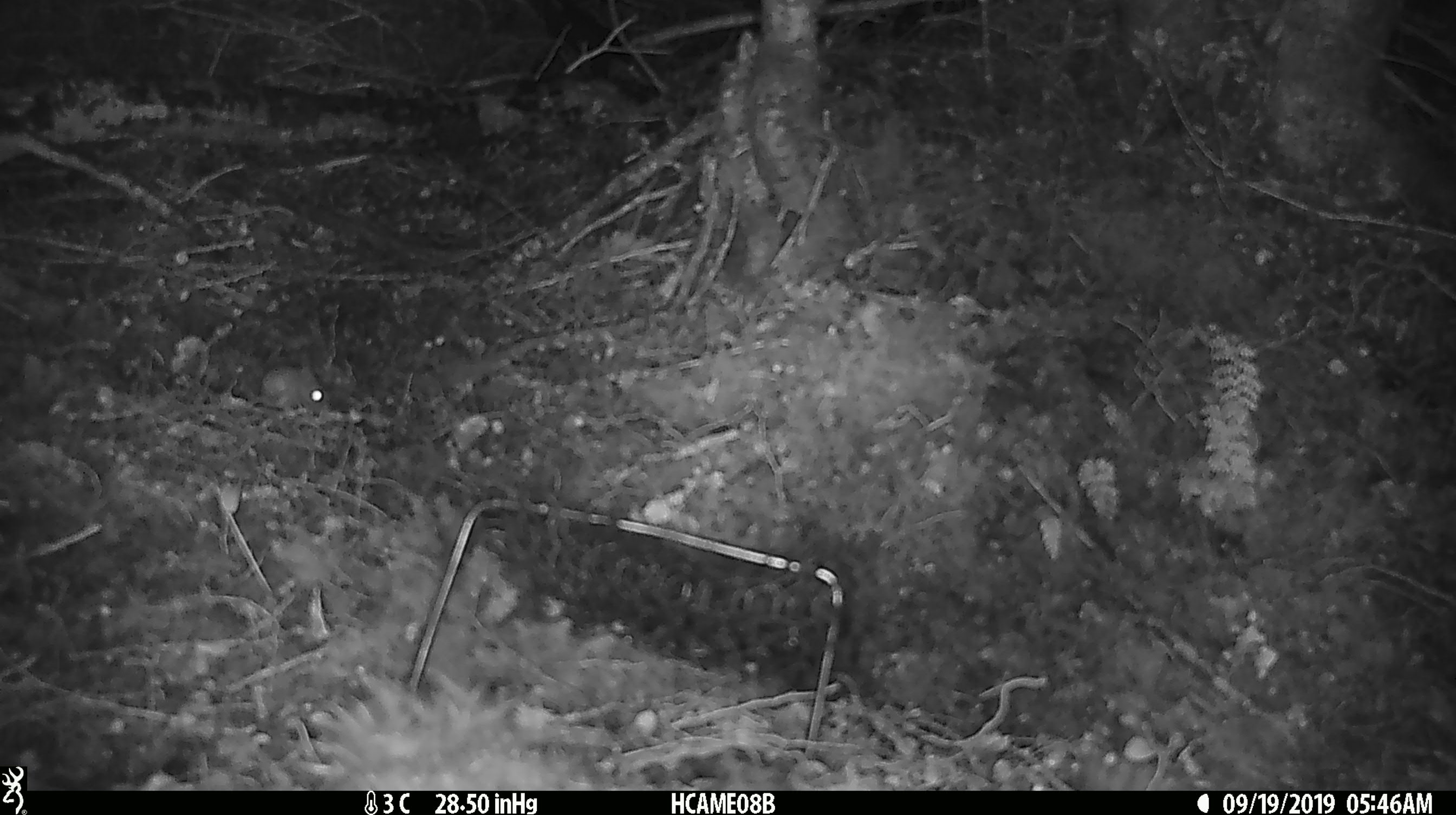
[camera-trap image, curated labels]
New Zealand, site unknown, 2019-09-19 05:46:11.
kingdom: Animalia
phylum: Chordata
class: Mammalia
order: Rodentia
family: Muridae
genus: Mus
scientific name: Mus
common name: mouse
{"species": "mouse (Mus)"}